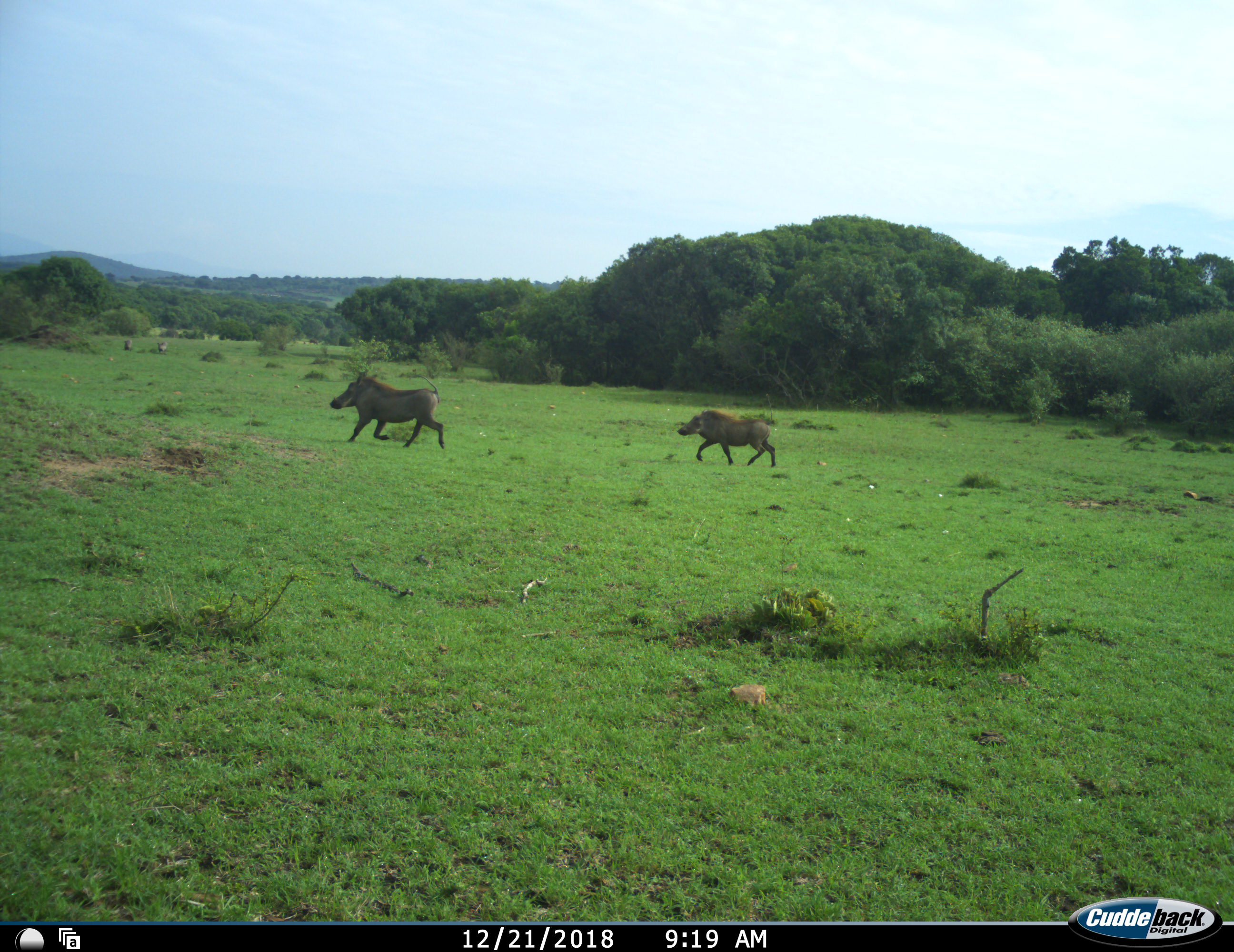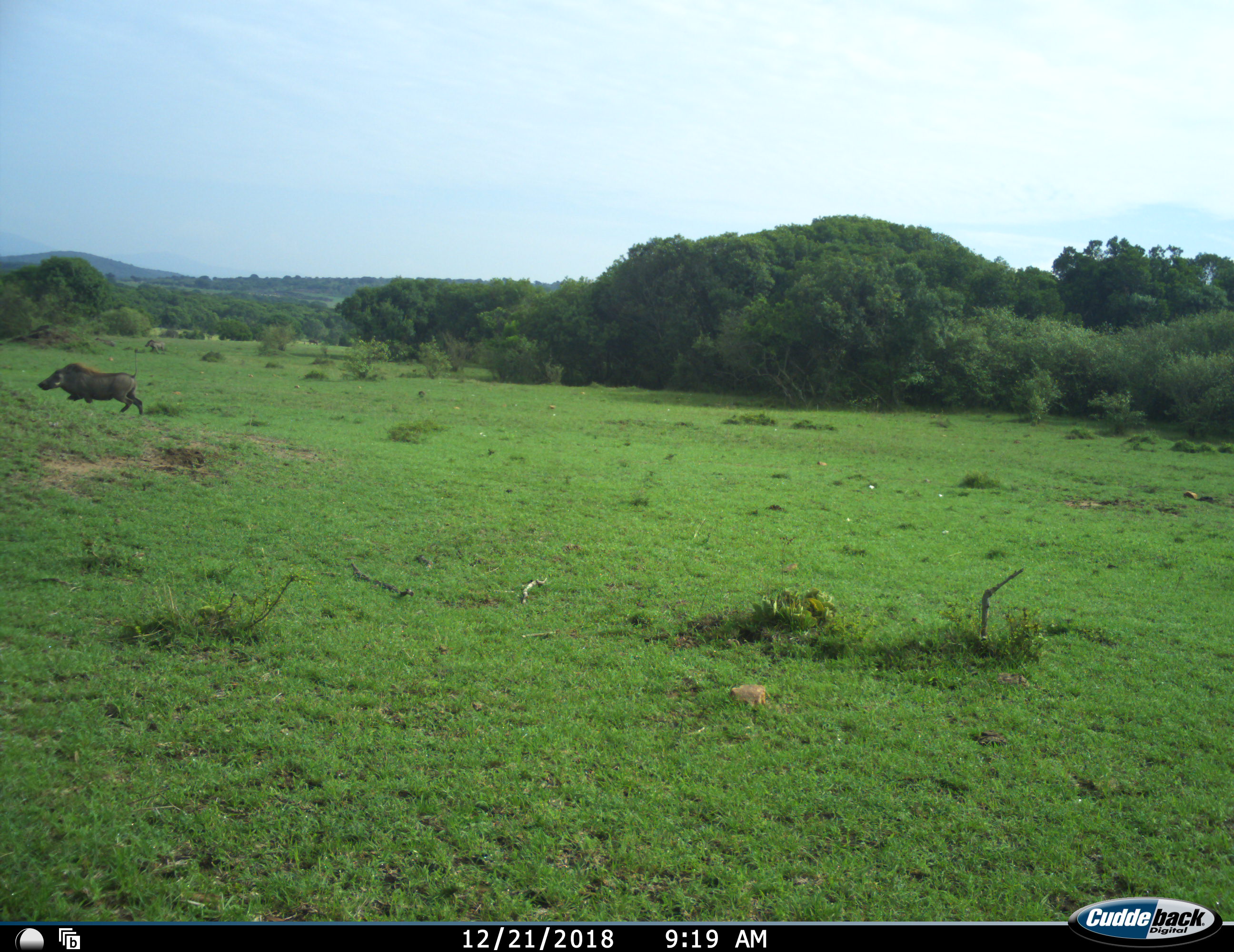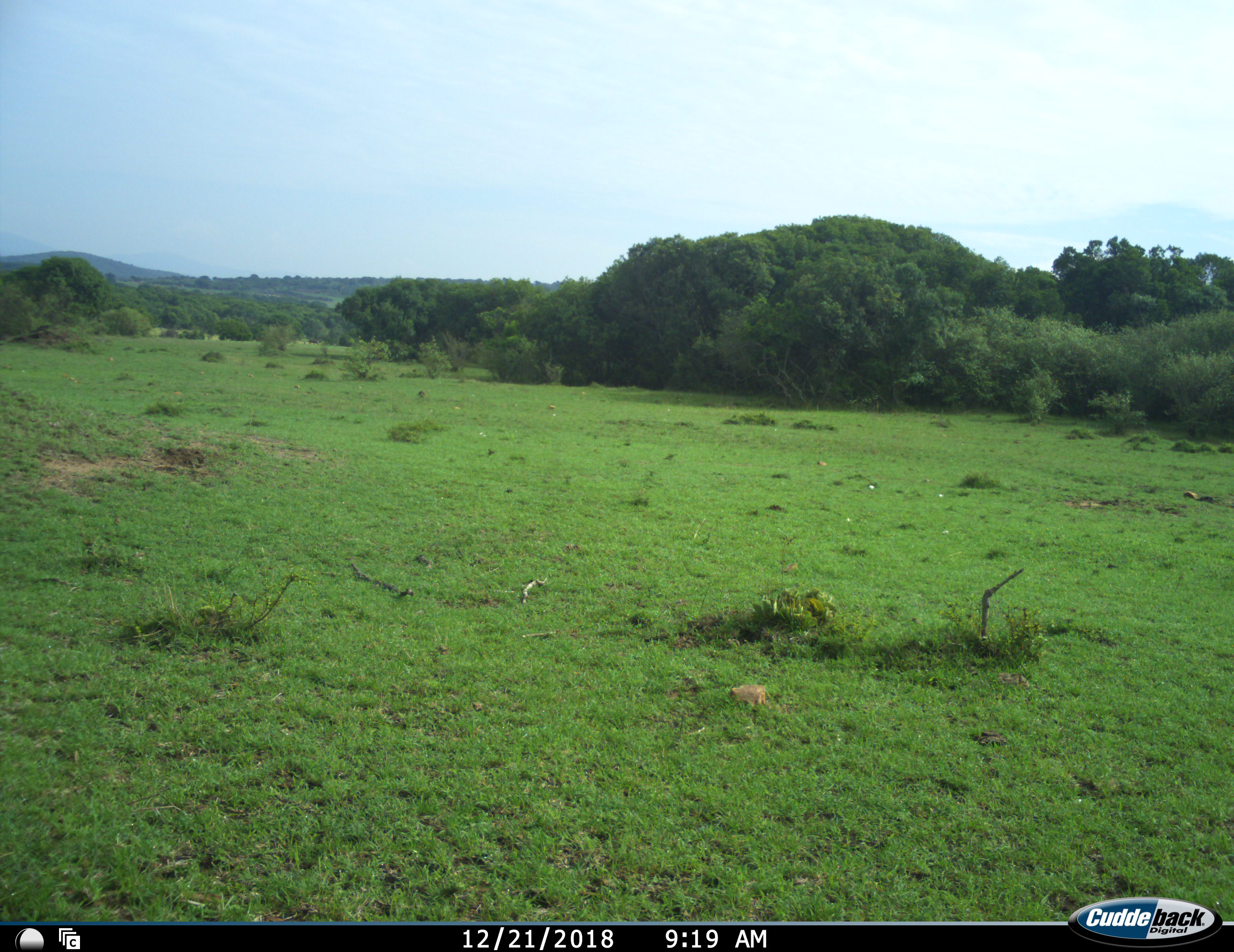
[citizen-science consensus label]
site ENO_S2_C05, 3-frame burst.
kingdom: Animalia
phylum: Chordata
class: Mammalia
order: Artiodactyla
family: Suidae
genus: Phacochoerus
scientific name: Phacochoerus africanus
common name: warthog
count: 2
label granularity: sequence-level